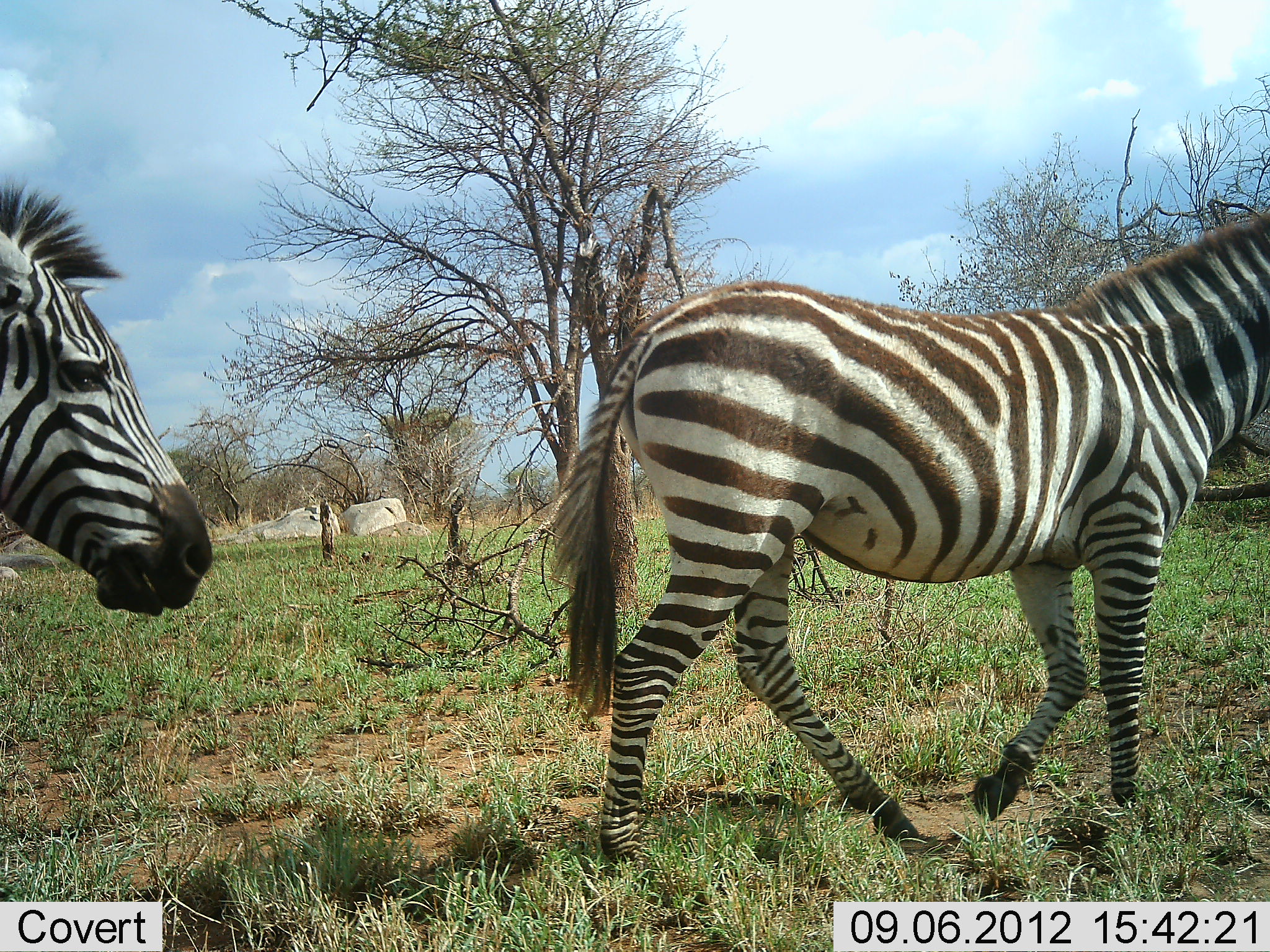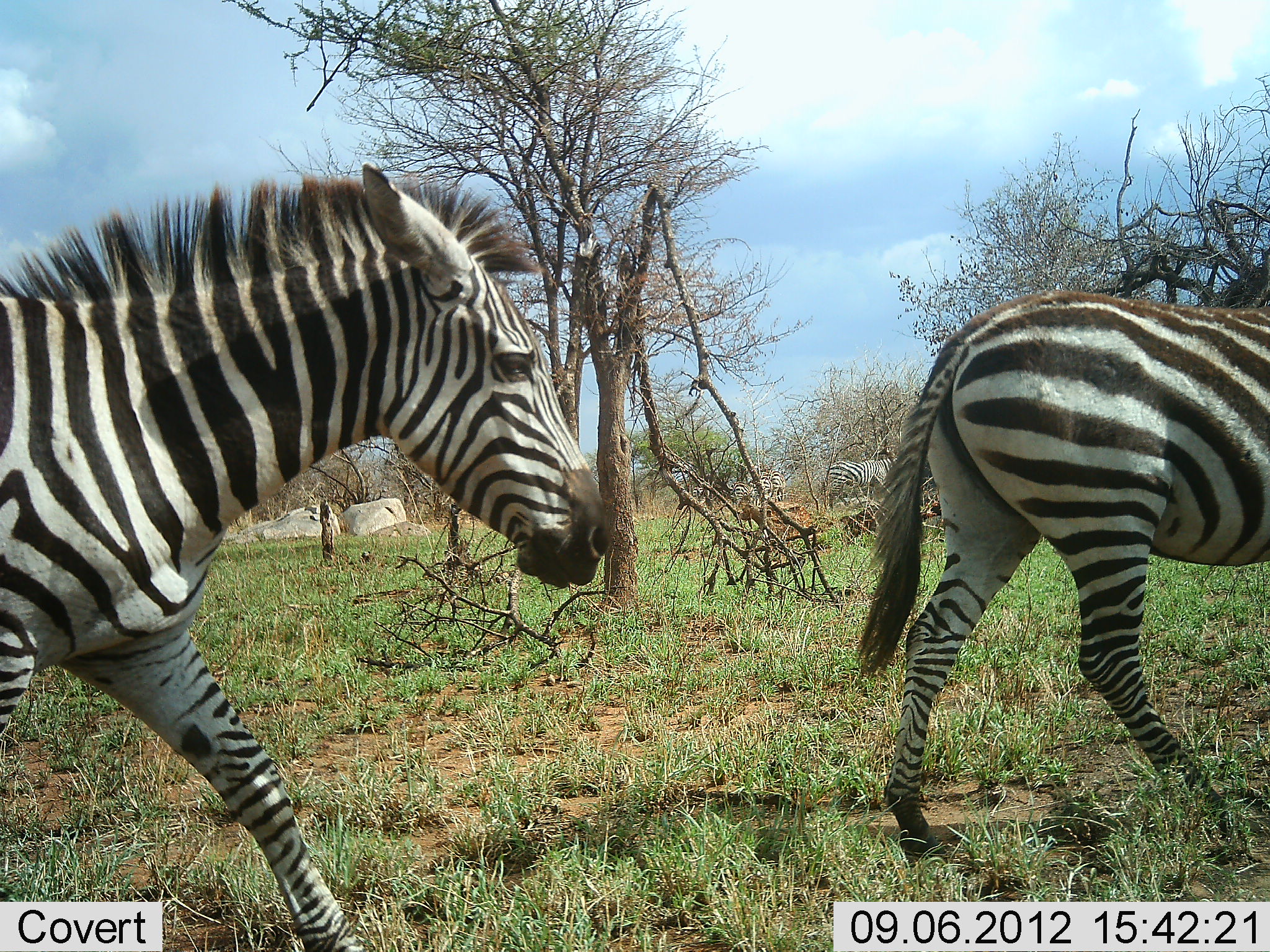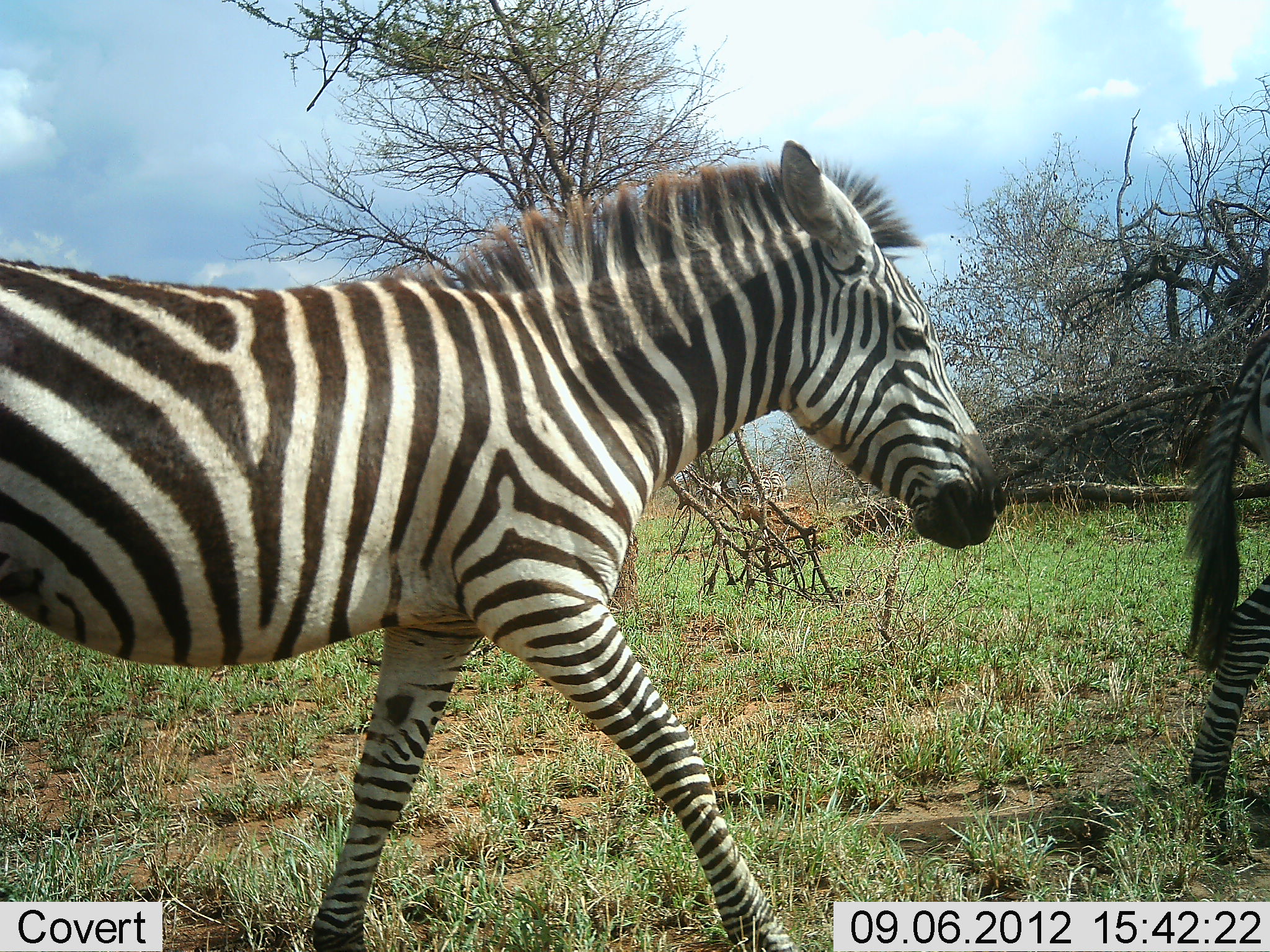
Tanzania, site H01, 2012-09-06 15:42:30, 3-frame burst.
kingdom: Animalia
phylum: Chordata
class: Mammalia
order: Perissodactyla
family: Equidae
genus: Equus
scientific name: Equus quagga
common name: plains zebra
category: zebra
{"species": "zebra (plains zebra) (Equus quagga)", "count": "2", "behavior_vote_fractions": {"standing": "10%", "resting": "0%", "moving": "100%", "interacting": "0%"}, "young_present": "0%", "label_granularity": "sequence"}